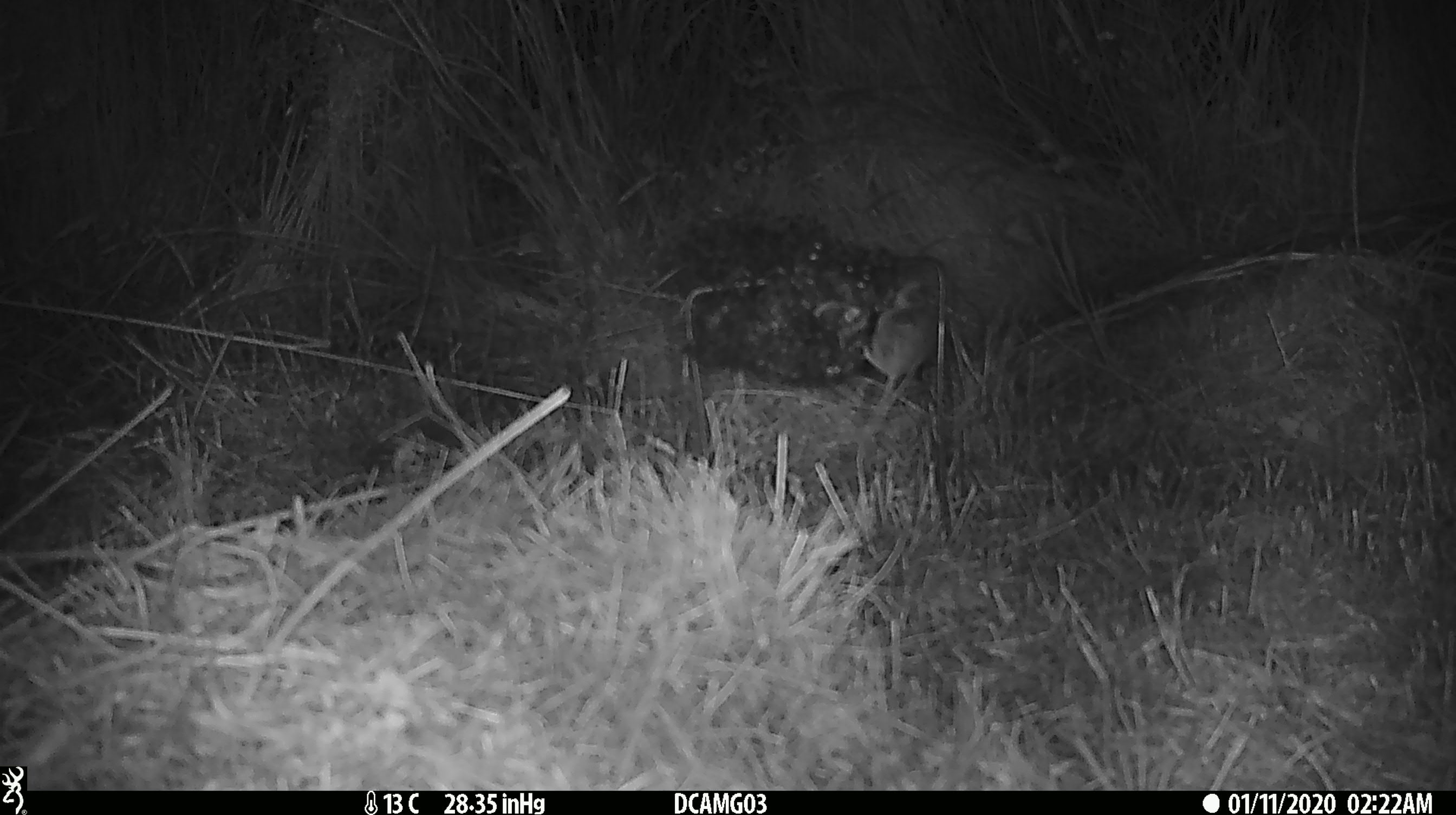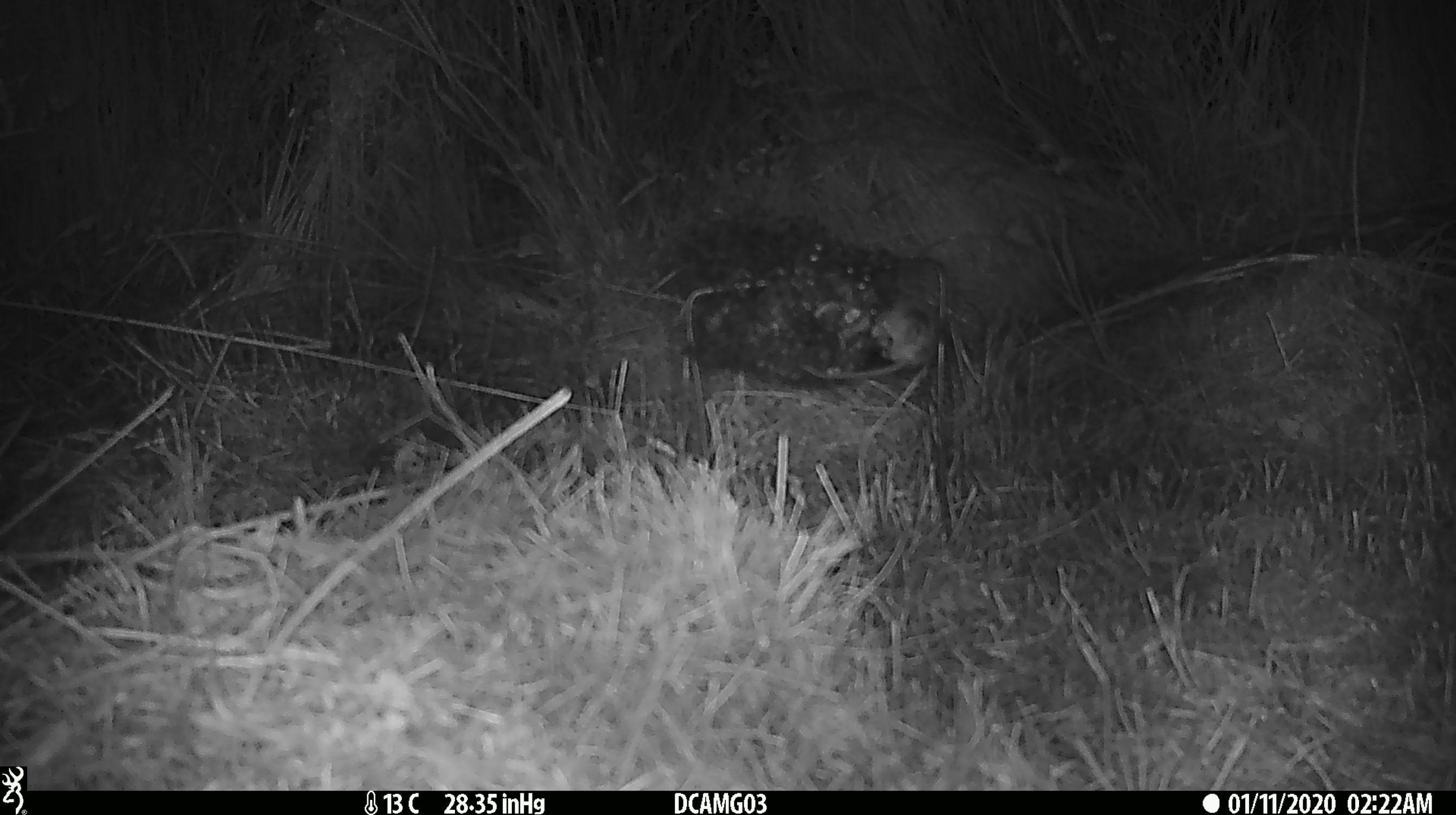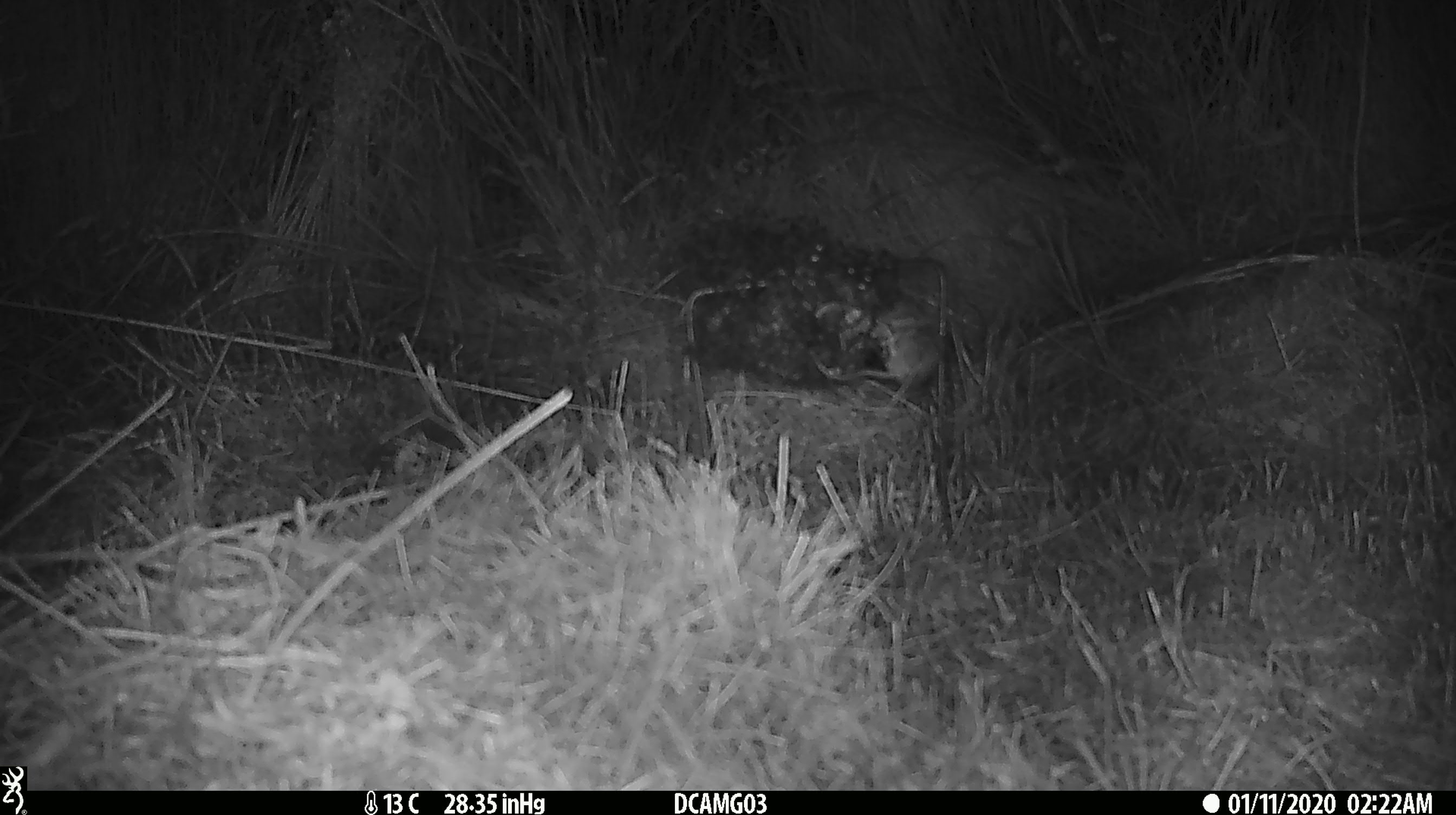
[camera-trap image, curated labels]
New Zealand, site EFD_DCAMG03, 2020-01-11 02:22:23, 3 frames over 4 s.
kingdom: Animalia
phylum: Chordata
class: Mammalia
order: Rodentia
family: Muridae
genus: Mus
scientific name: Mus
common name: mouse